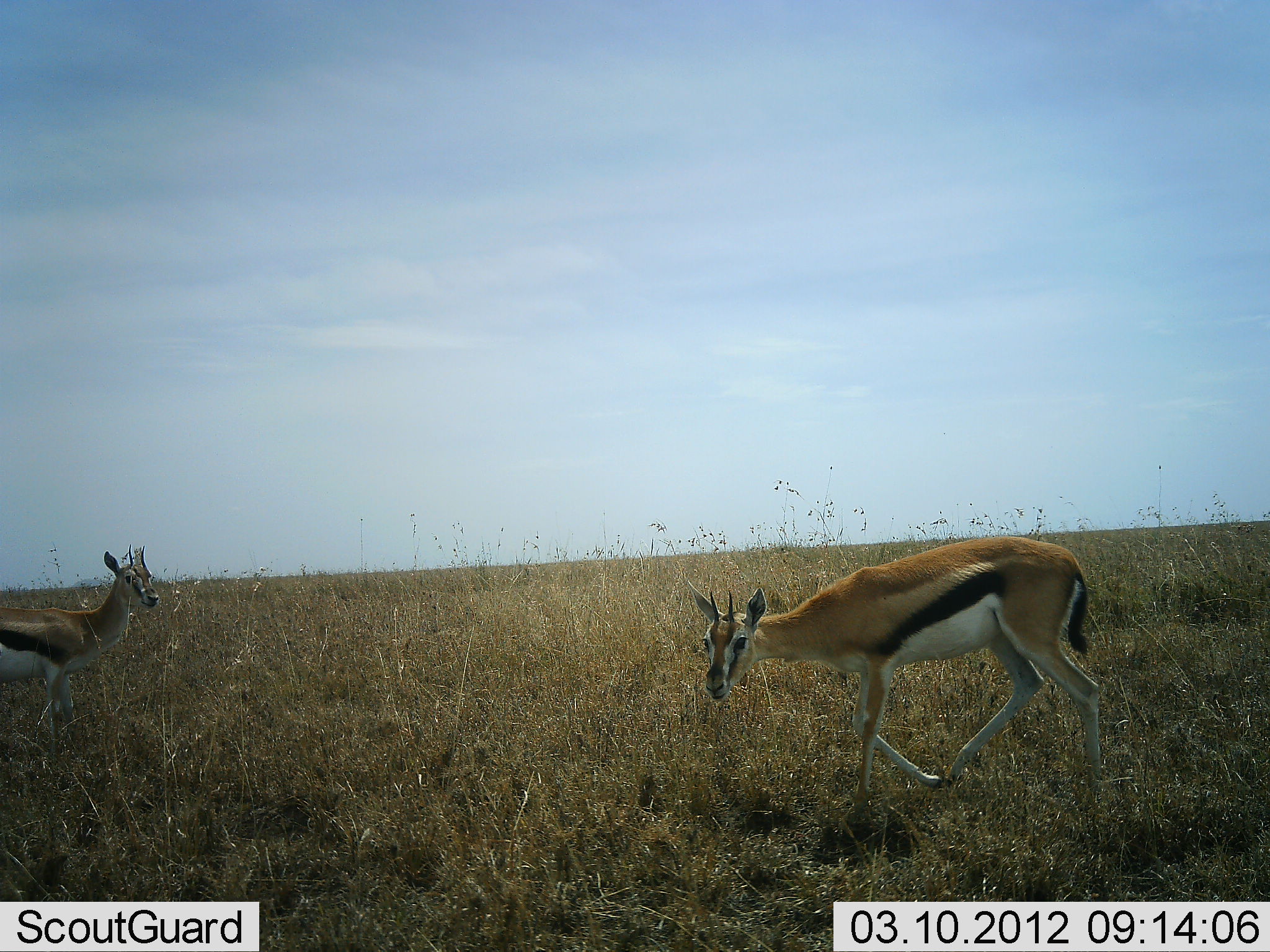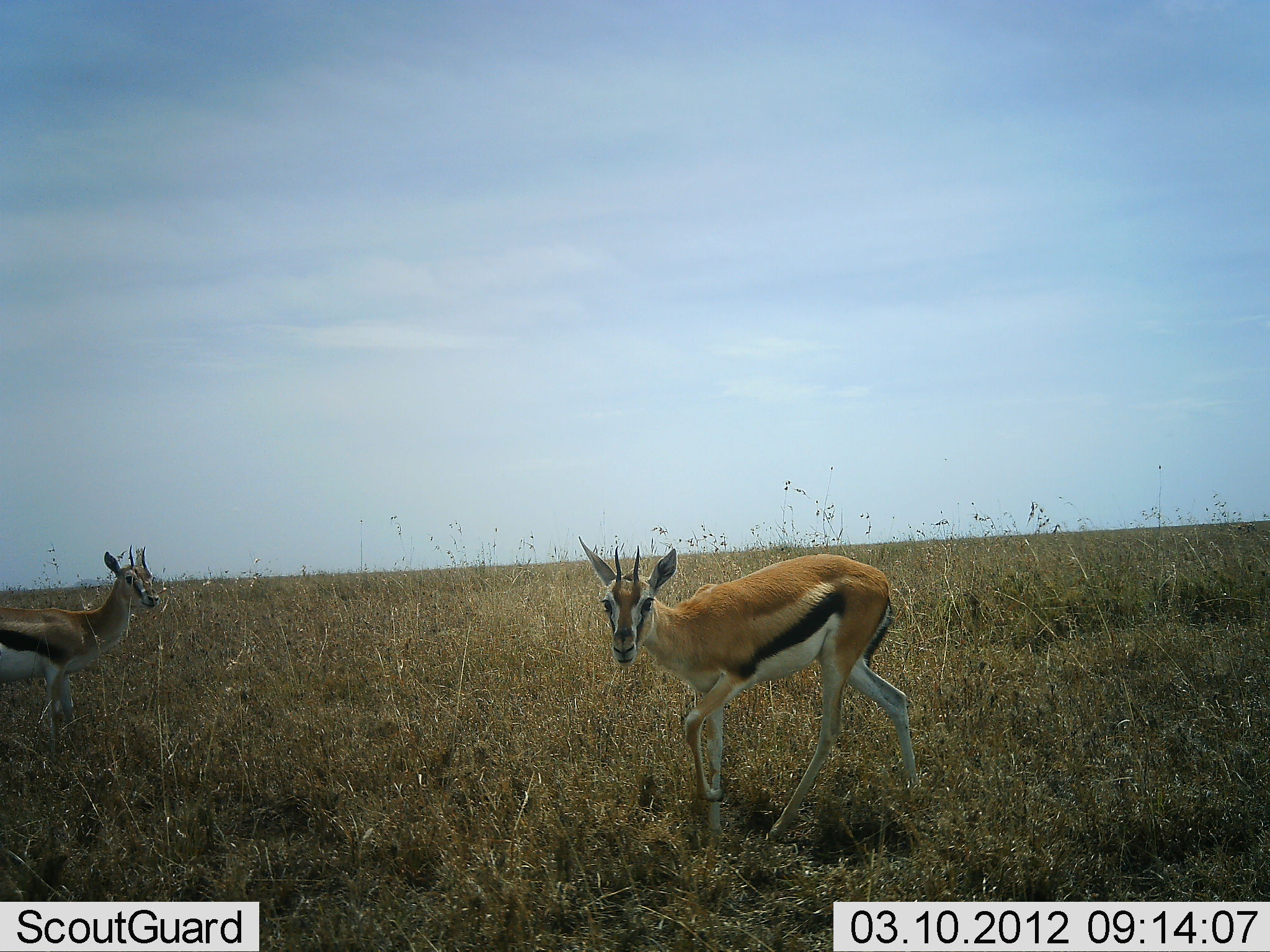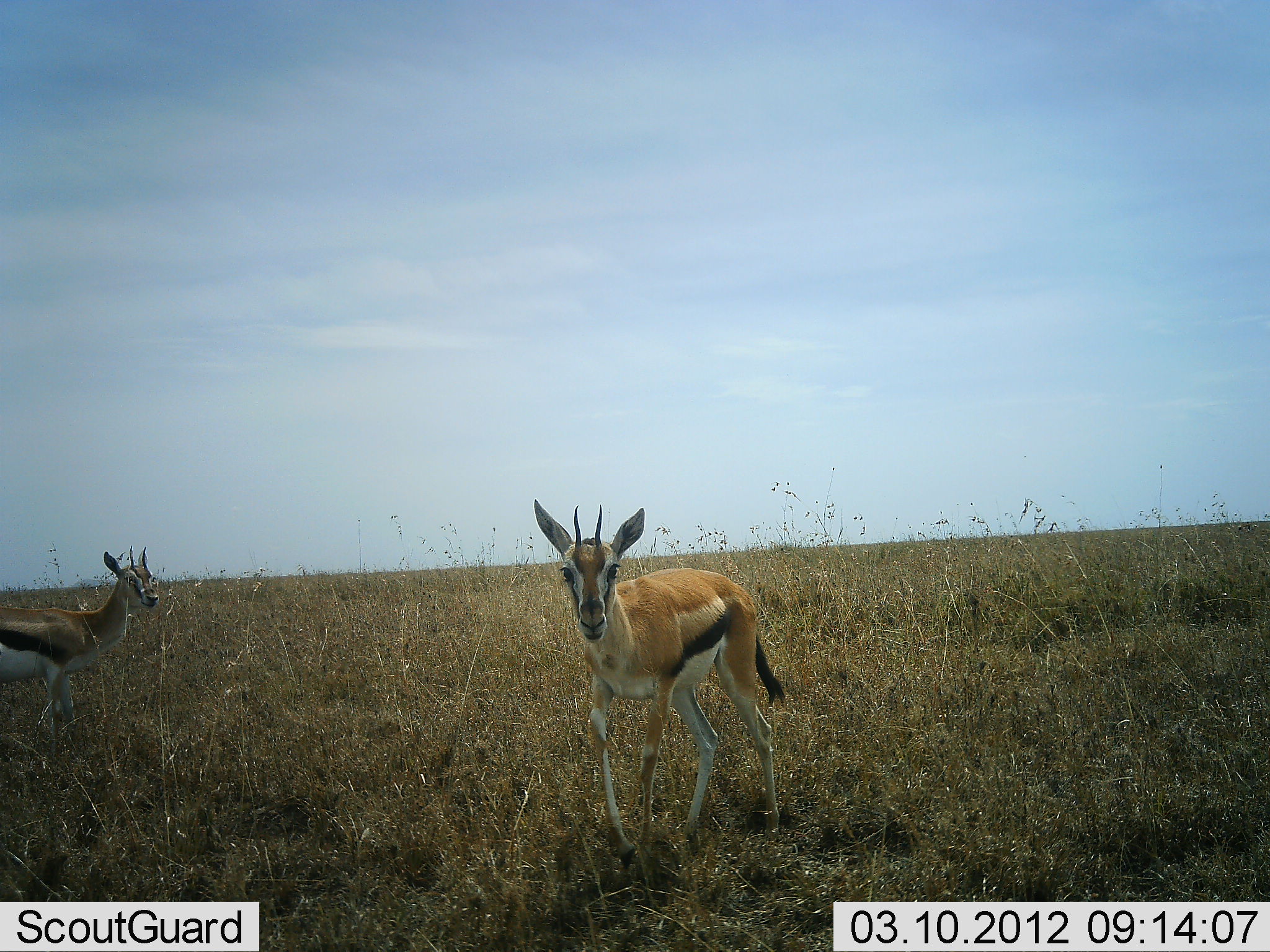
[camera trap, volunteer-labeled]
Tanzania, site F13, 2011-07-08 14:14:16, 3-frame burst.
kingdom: Animalia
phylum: Chordata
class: Mammalia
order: Artiodactyla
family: Bovidae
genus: Eudorcas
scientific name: Eudorcas thomsonii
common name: thomson's gazelle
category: gazellethomsons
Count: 2.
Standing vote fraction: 82%.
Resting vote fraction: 0%.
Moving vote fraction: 73%.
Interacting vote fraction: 0%.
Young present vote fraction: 9%.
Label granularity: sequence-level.